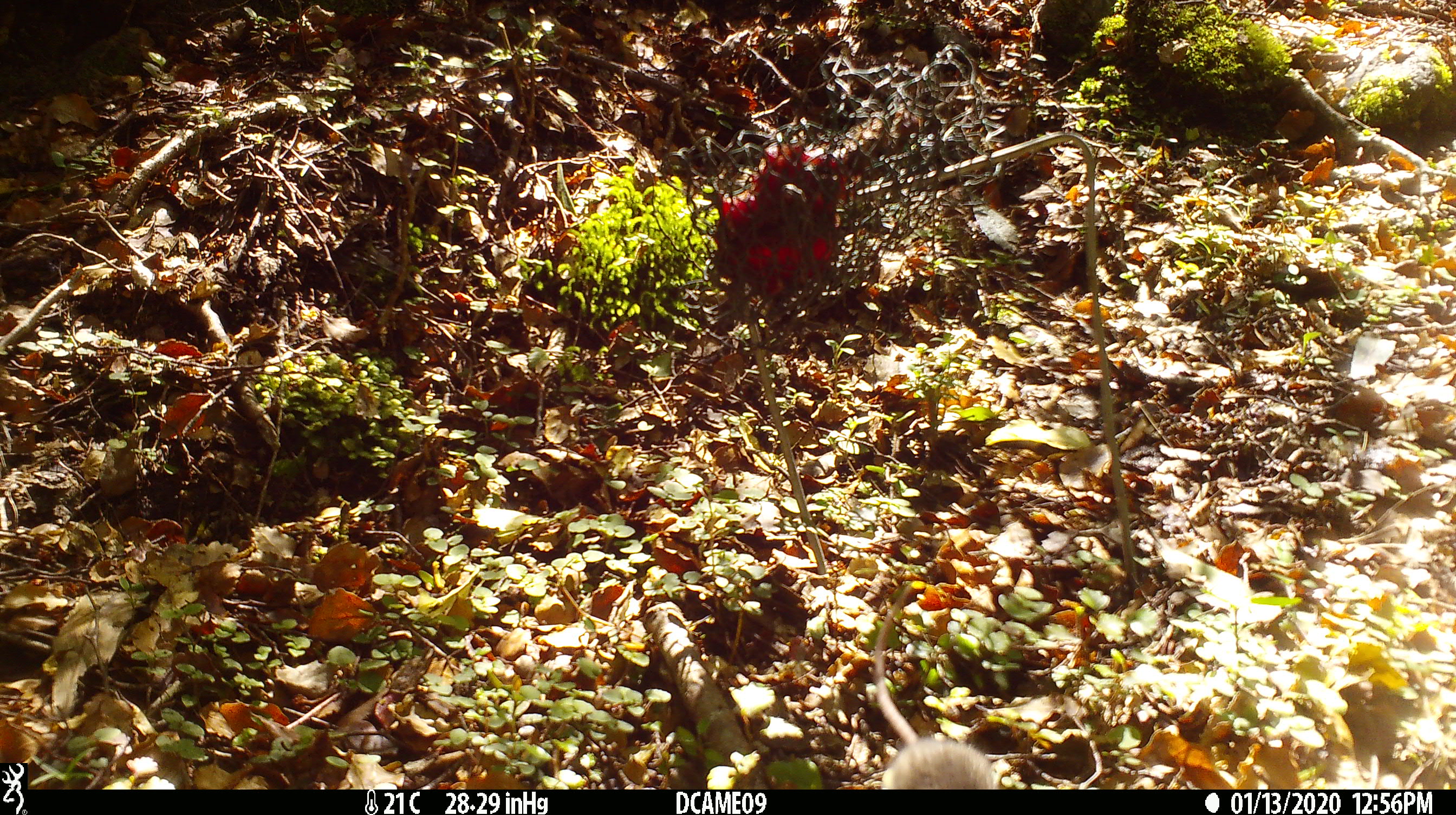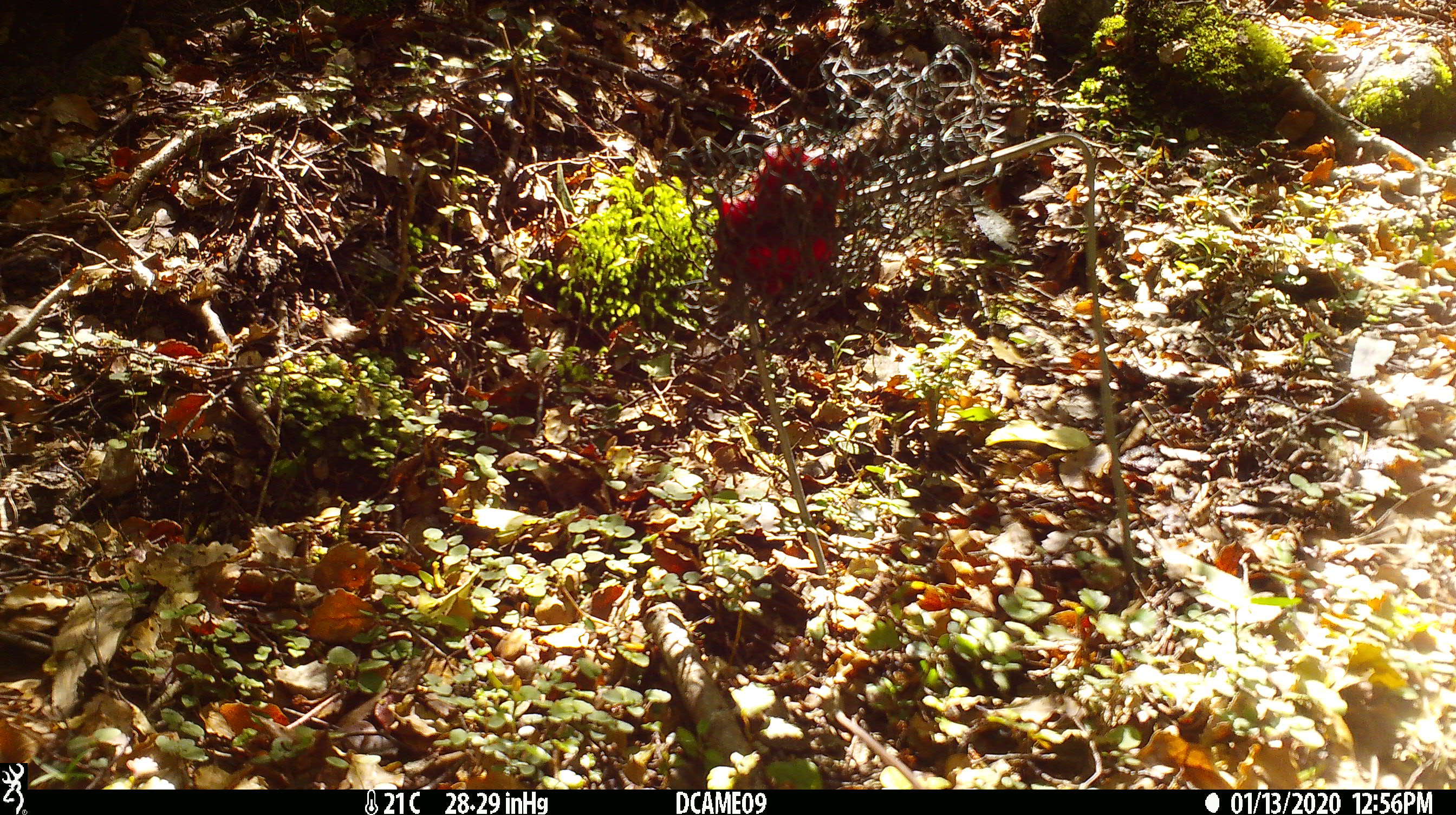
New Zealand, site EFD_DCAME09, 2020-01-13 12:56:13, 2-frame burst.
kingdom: Animalia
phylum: Chordata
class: Mammalia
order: Rodentia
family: Muridae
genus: Mus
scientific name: Mus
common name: mouse